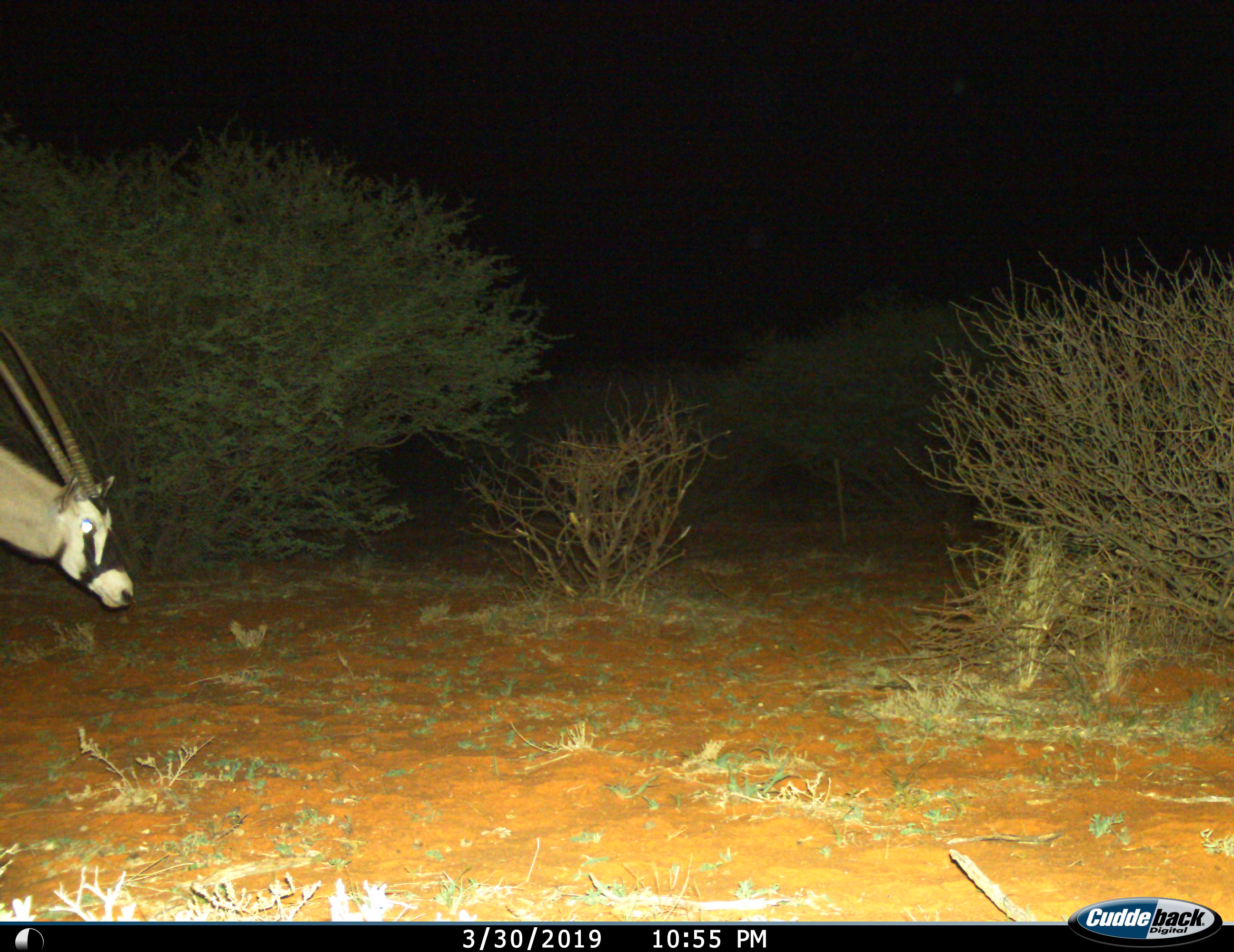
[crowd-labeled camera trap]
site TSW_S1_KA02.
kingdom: Animalia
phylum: Chordata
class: Mammalia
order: Artiodactyla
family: Bovidae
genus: Oryx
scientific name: Oryx gazella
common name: gemsbok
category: oryx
Oryx (gemsbok) (Oryx gazella), count 1. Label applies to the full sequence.